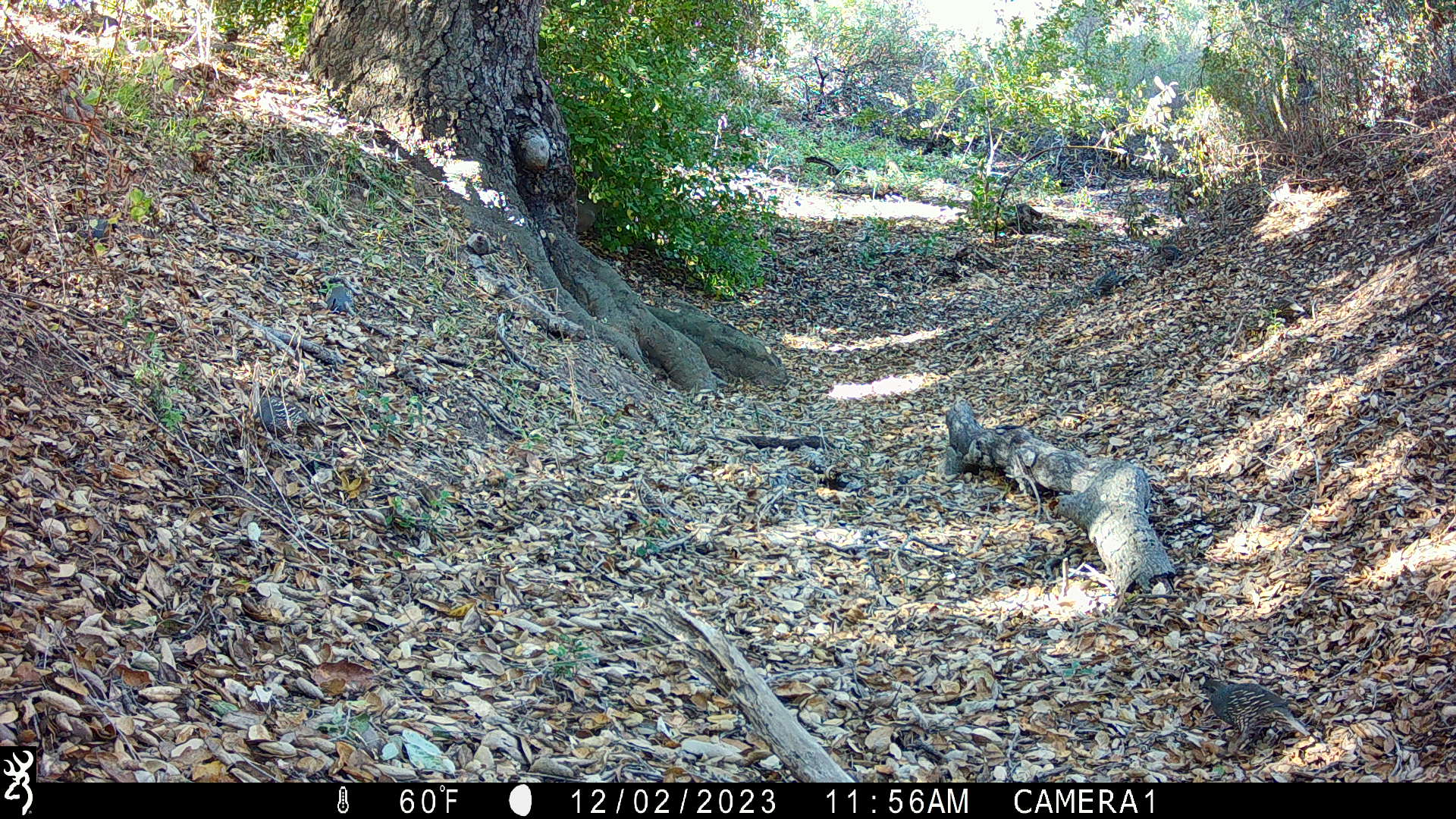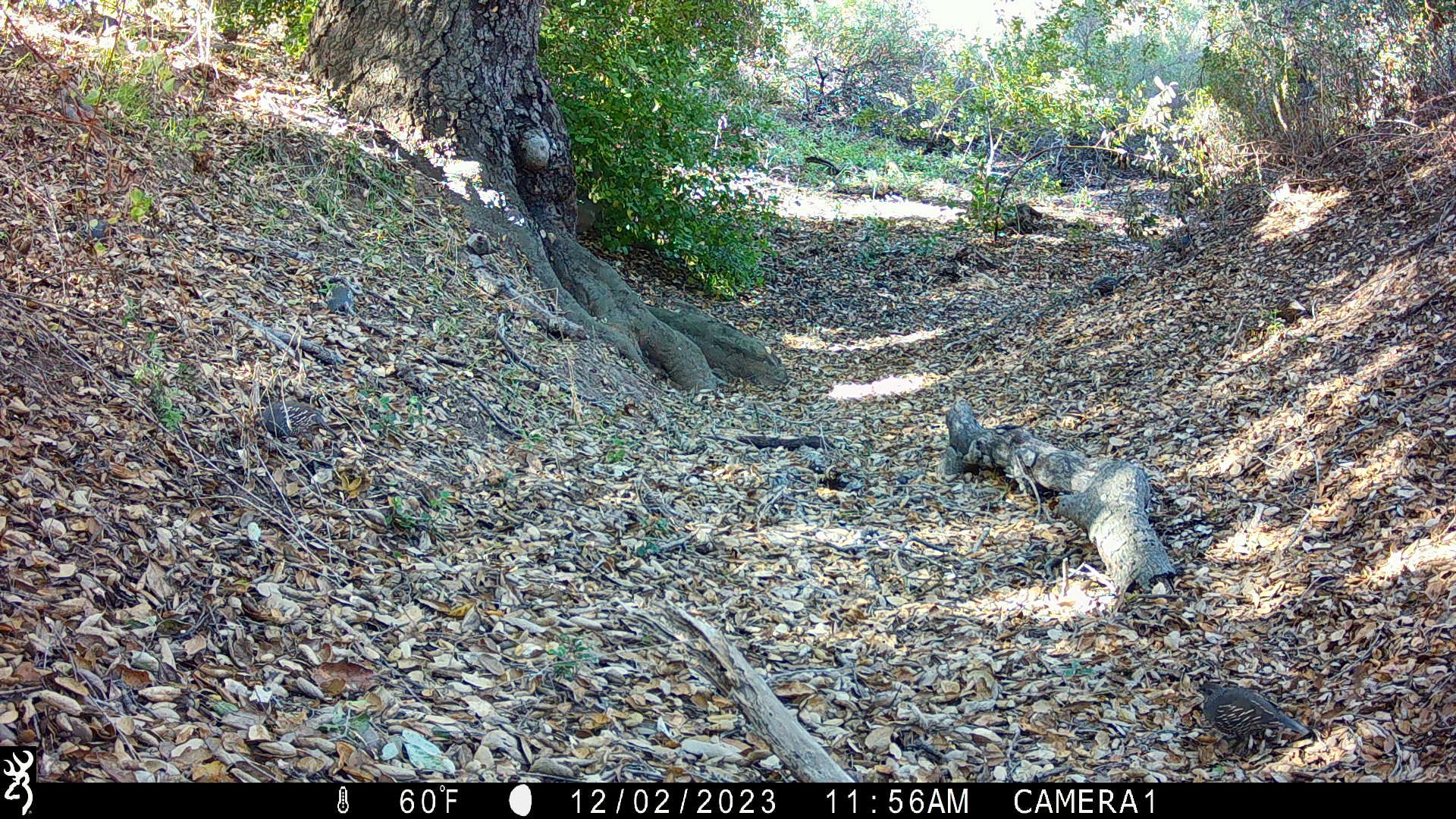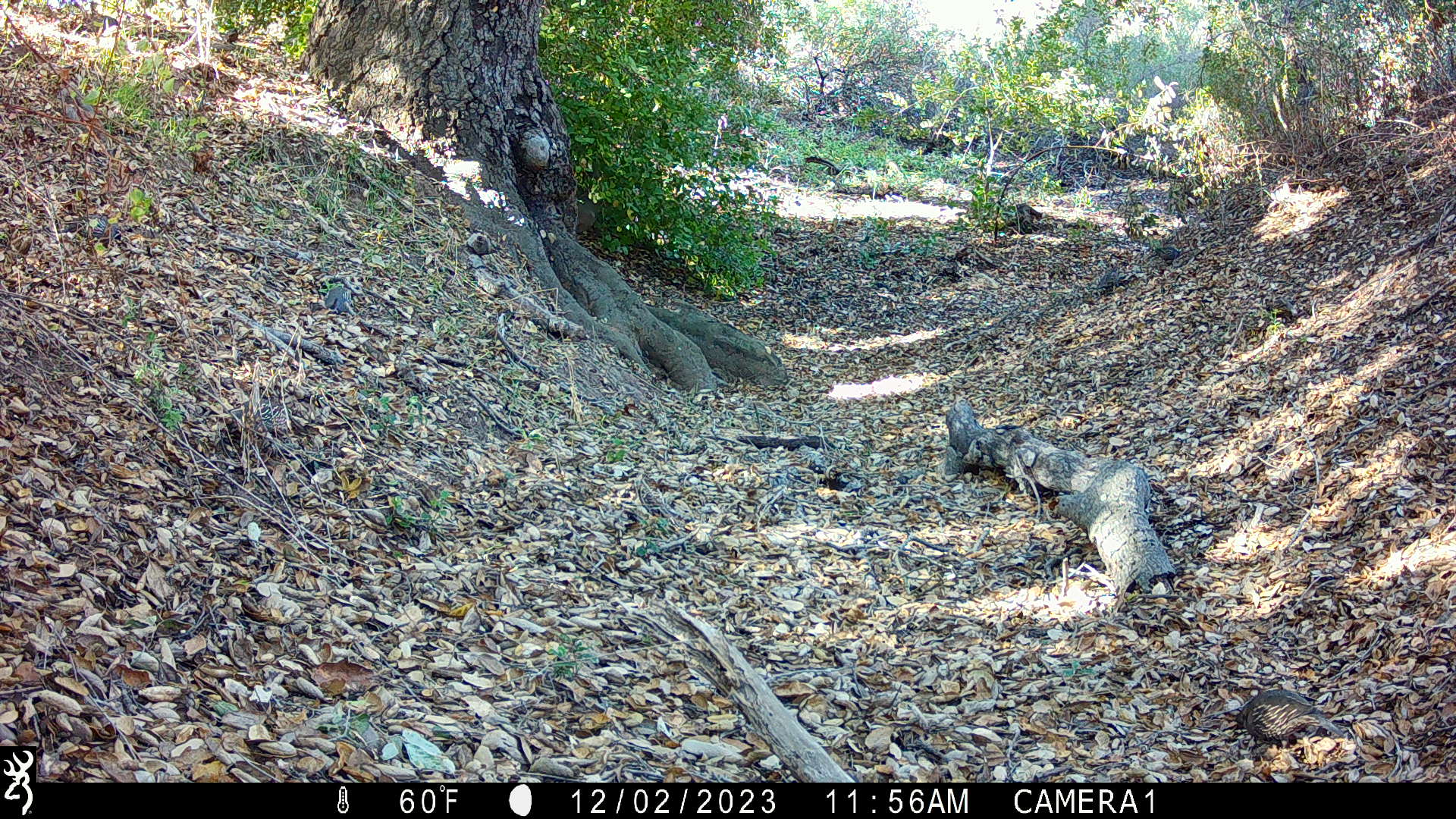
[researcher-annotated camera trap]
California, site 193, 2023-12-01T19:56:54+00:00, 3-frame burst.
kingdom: Animalia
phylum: Chordata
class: Aves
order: Galliformes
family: Odontophoridae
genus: Callipepla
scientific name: Callipepla californica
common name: california quail